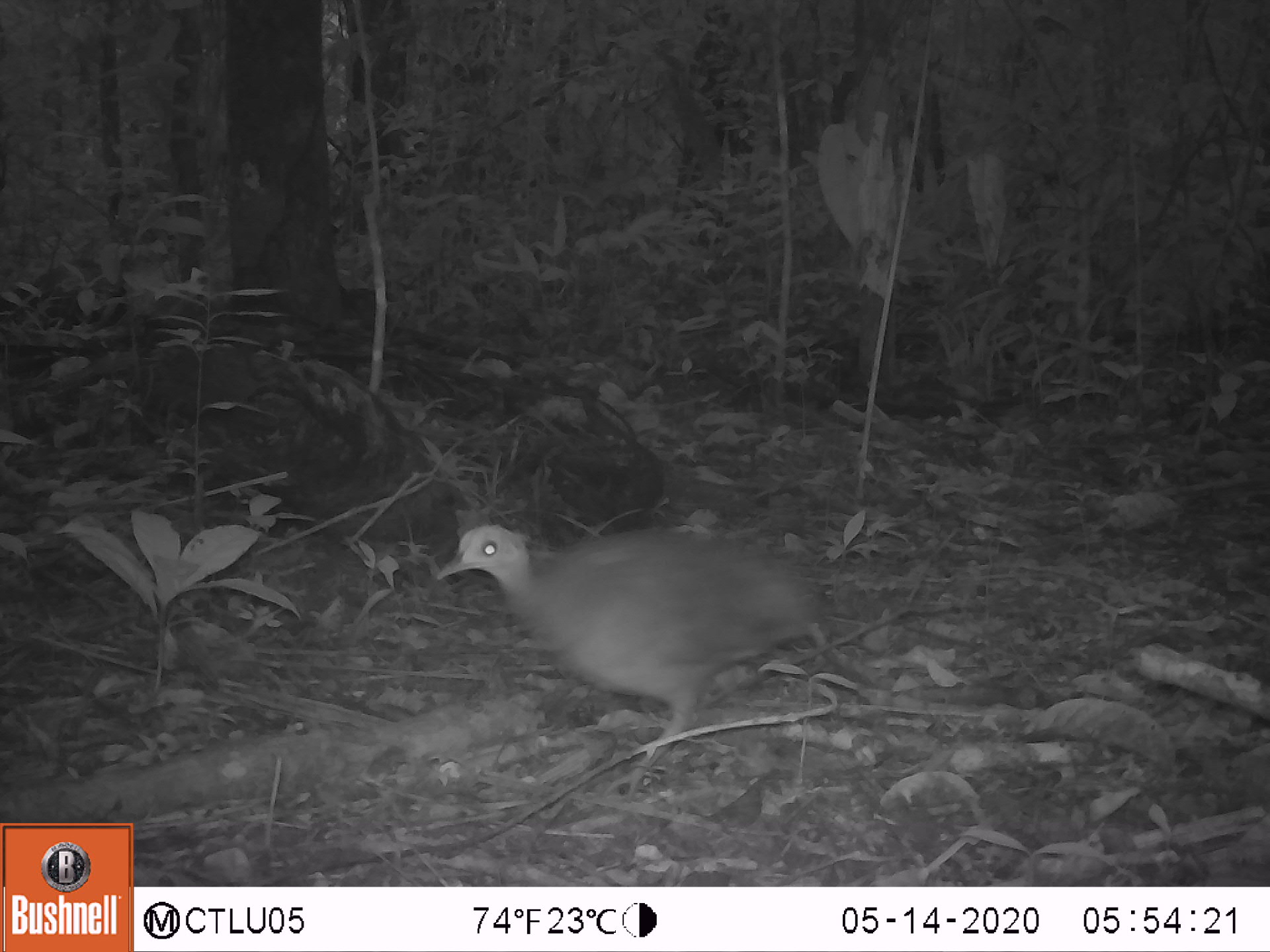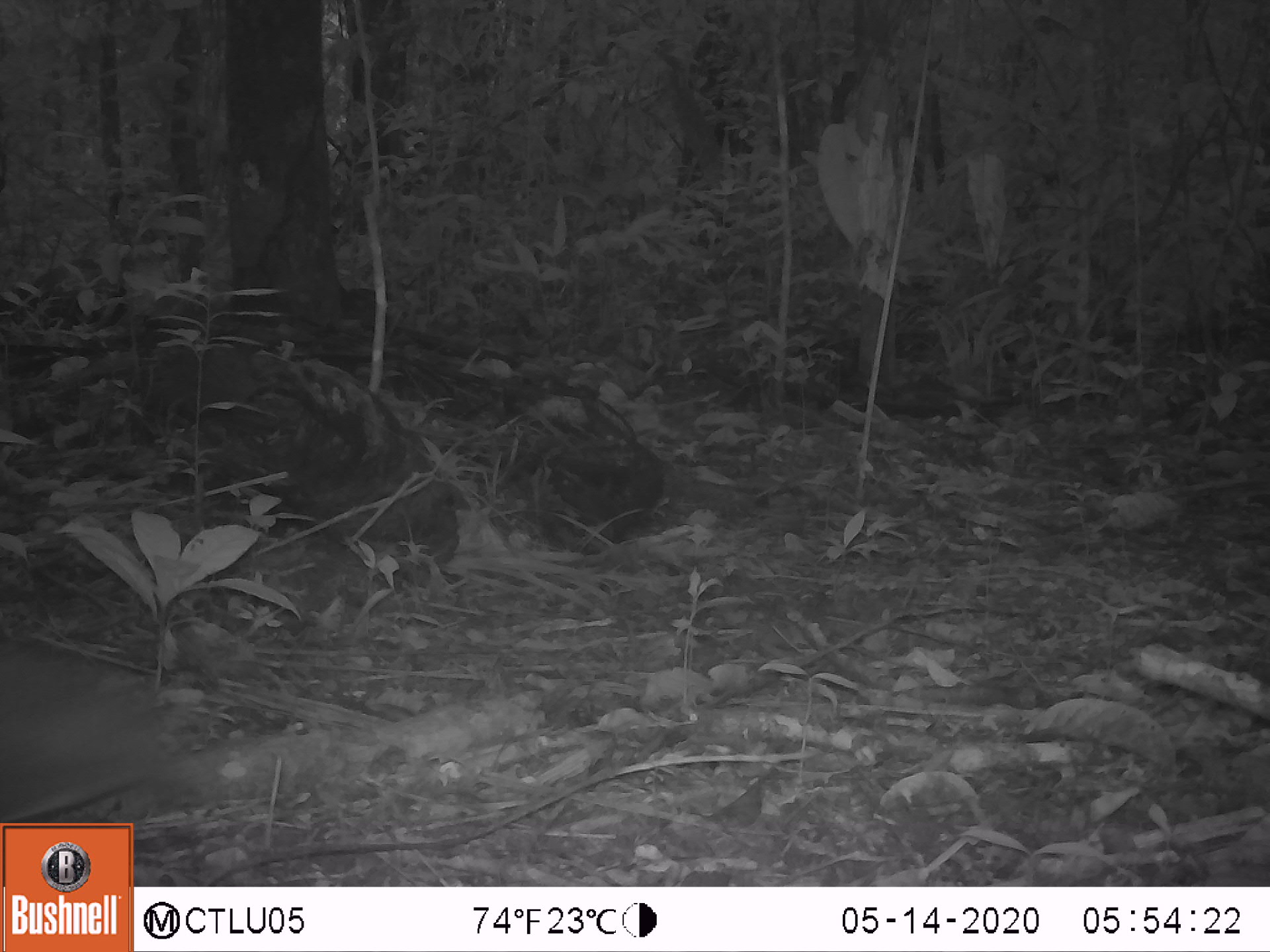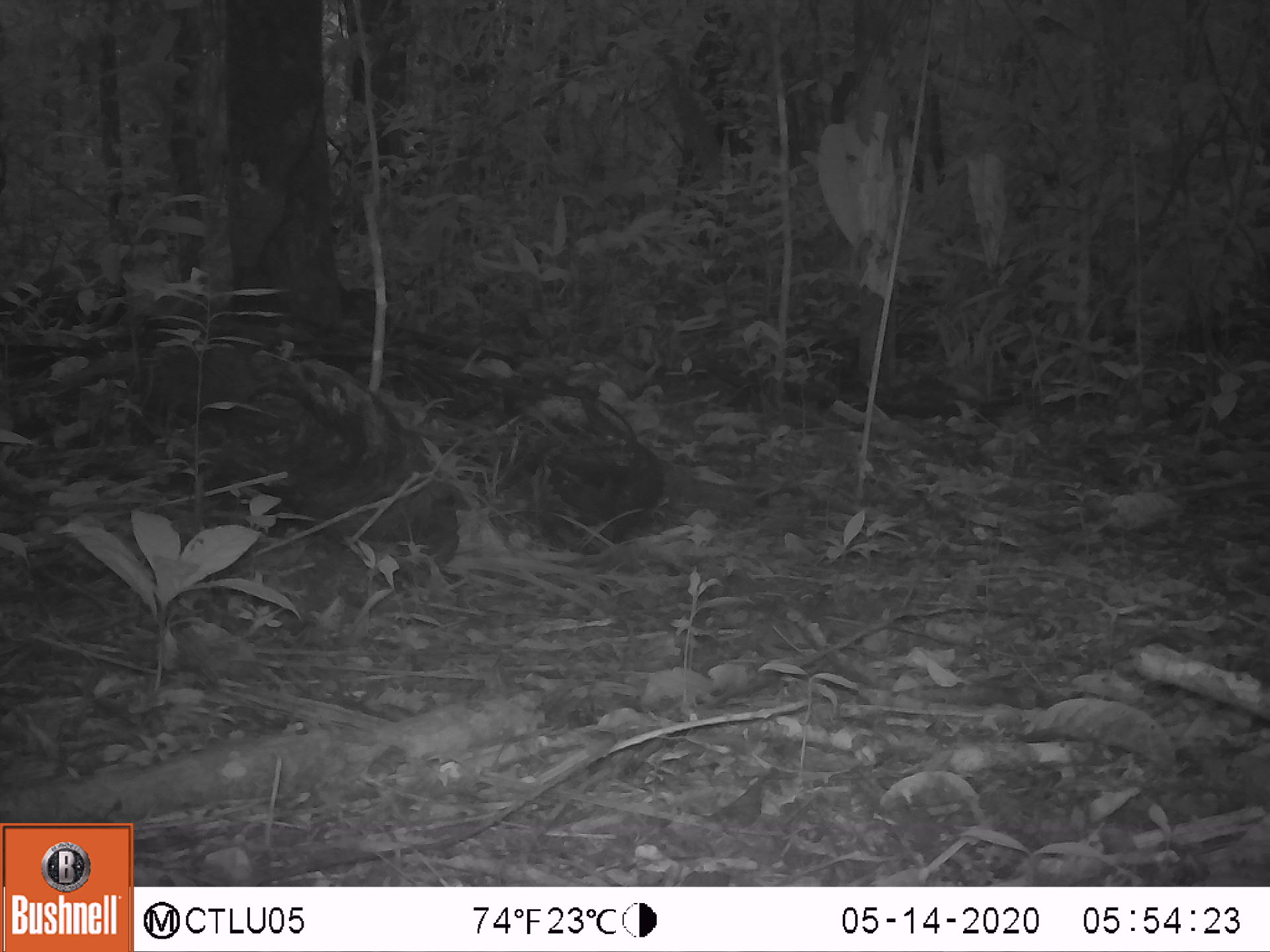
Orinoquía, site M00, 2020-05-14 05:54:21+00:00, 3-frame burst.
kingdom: Animalia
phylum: Chordata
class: Aves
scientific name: Aves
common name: bird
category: unknown bird